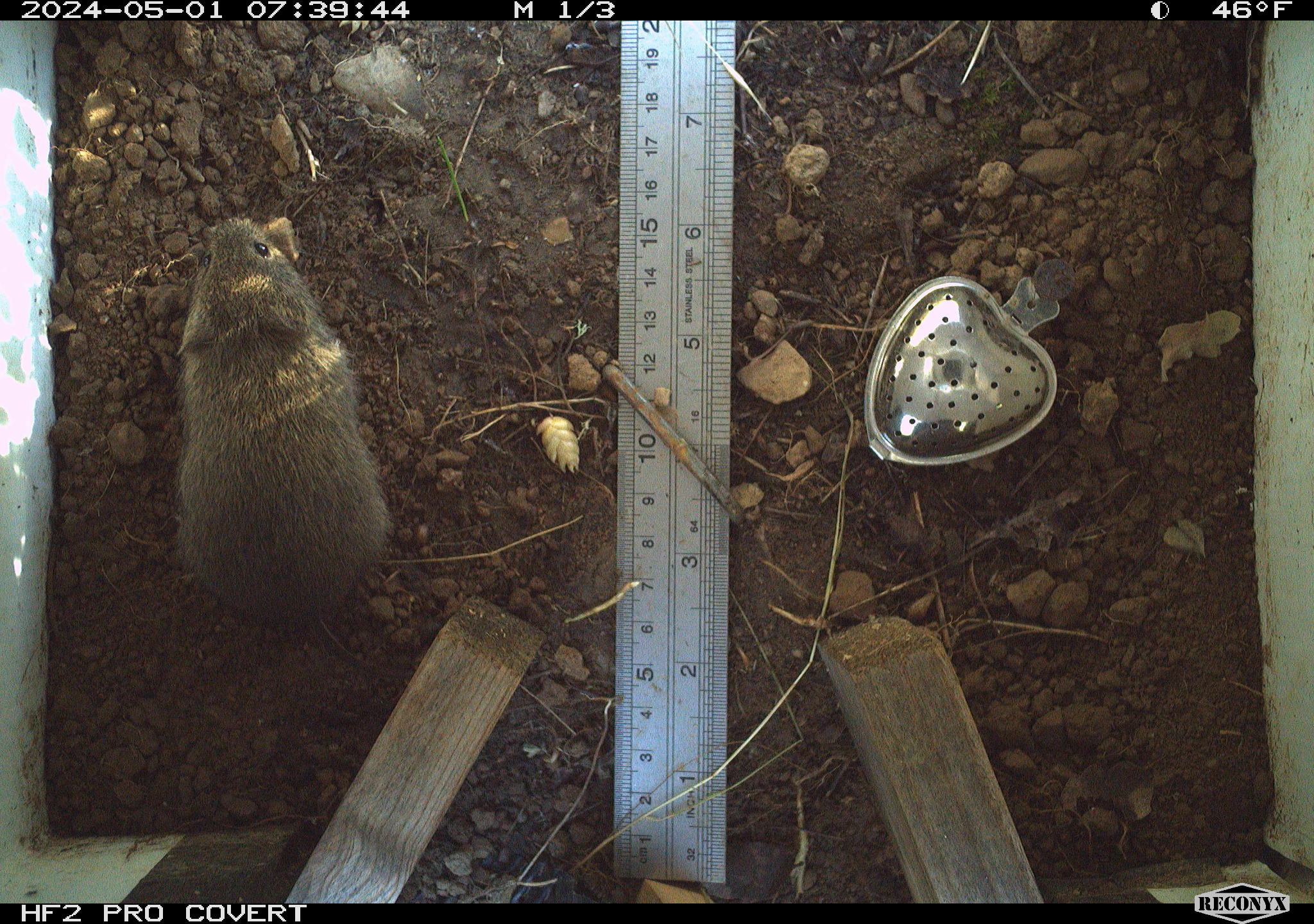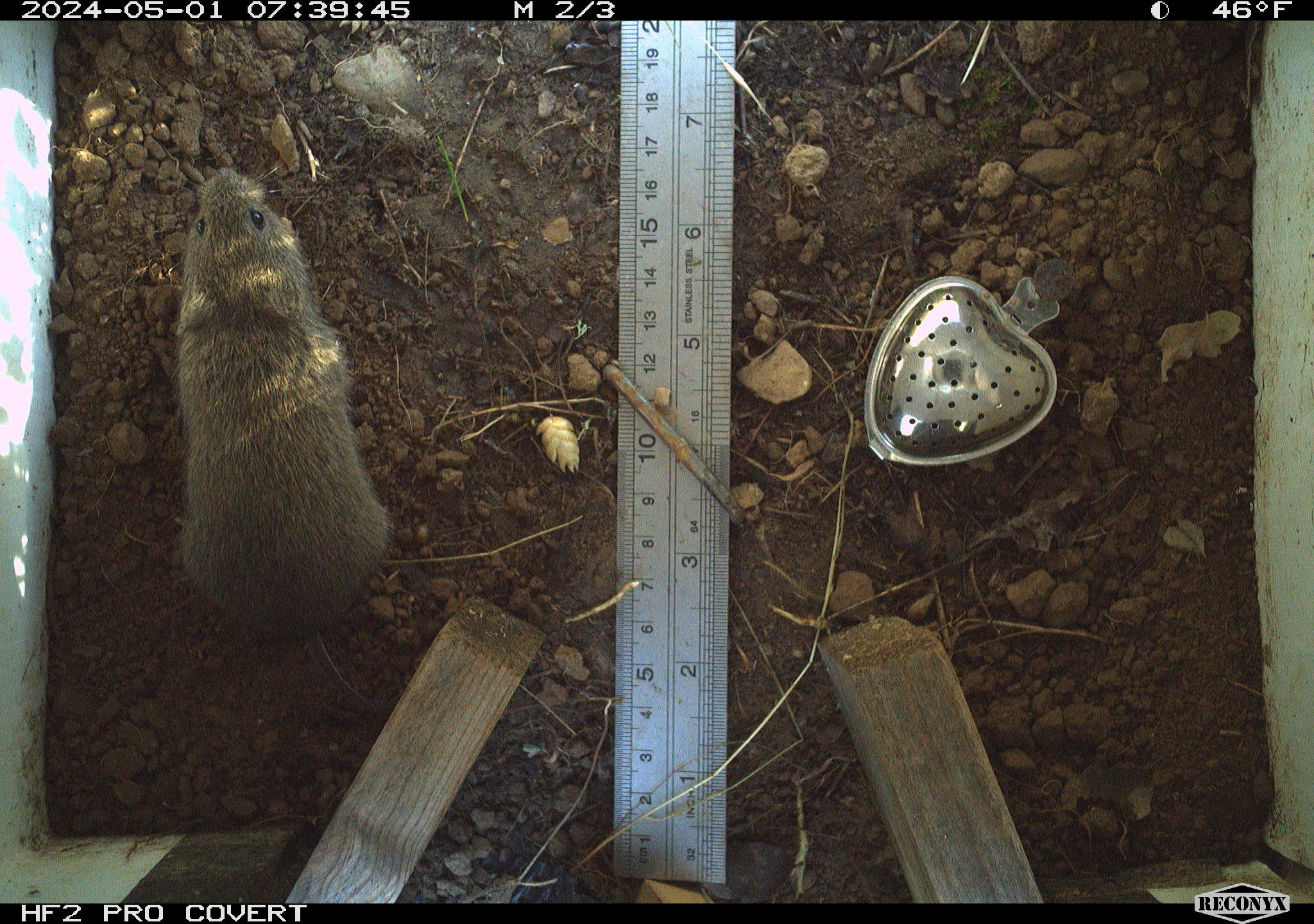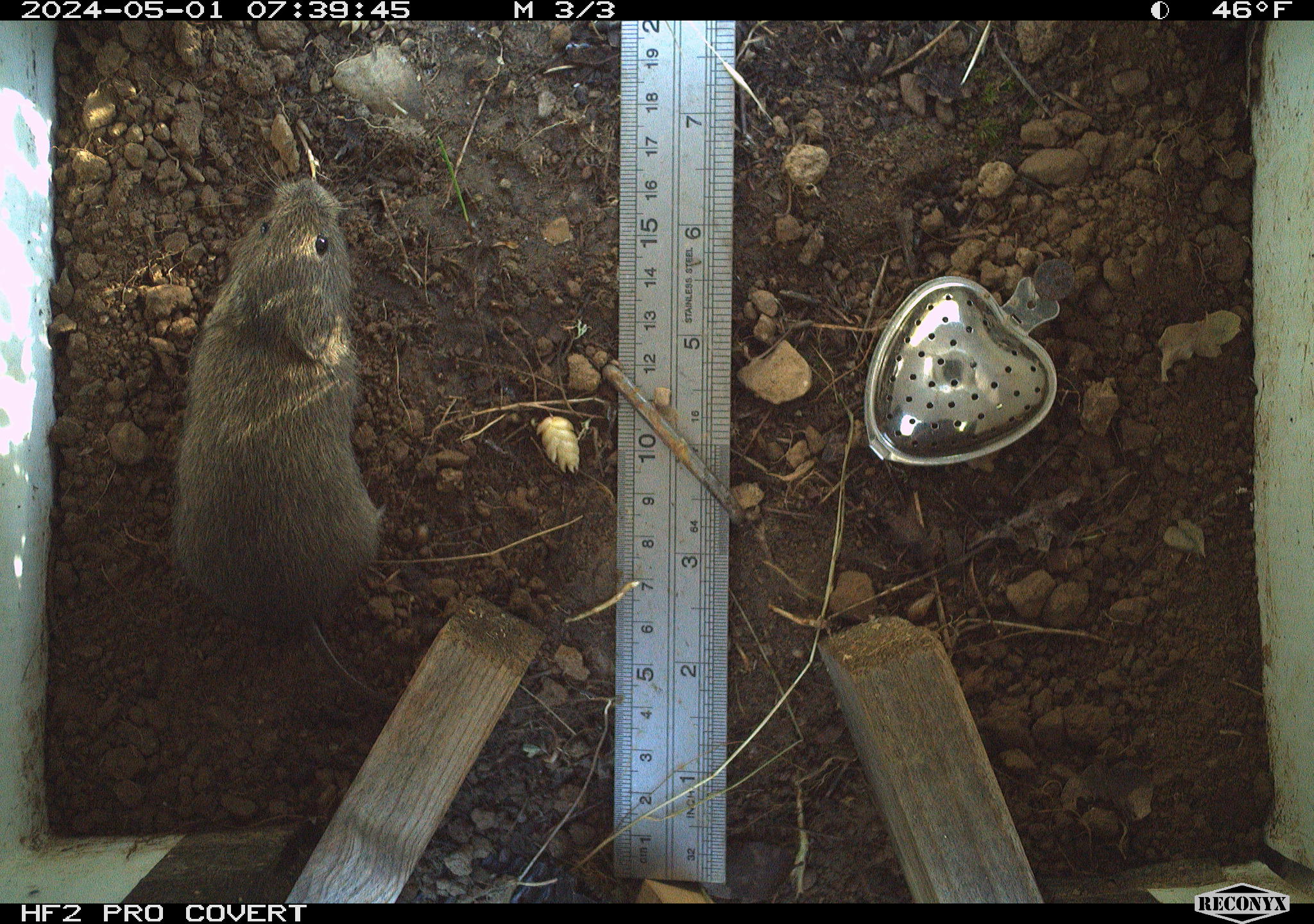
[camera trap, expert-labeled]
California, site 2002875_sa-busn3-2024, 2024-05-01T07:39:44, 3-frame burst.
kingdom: Animalia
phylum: Chordata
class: Mammalia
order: Rodentia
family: Cricetidae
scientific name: Arvicolinae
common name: voles, lemmings, and muskrats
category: arvicolinae subfamily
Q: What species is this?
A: Arvicolinae subfamily (voles, lemmings, and muskrats) (Arvicolinae).